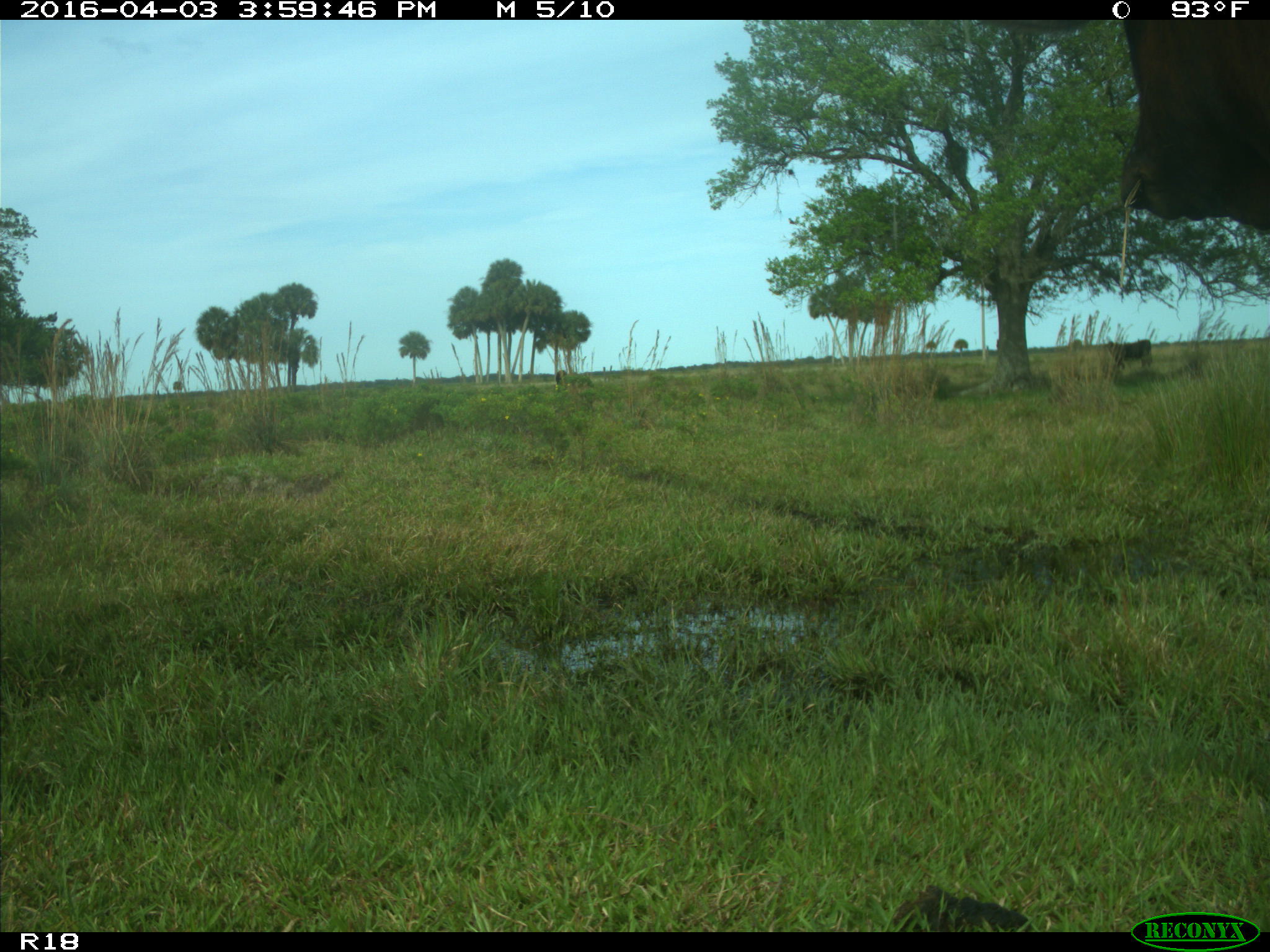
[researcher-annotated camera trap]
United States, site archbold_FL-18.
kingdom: Animalia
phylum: Chordata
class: Mammalia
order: Artiodactyla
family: Bovidae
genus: Bos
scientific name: Bos taurus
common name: domestic cow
Bos taurus (domestic cow).